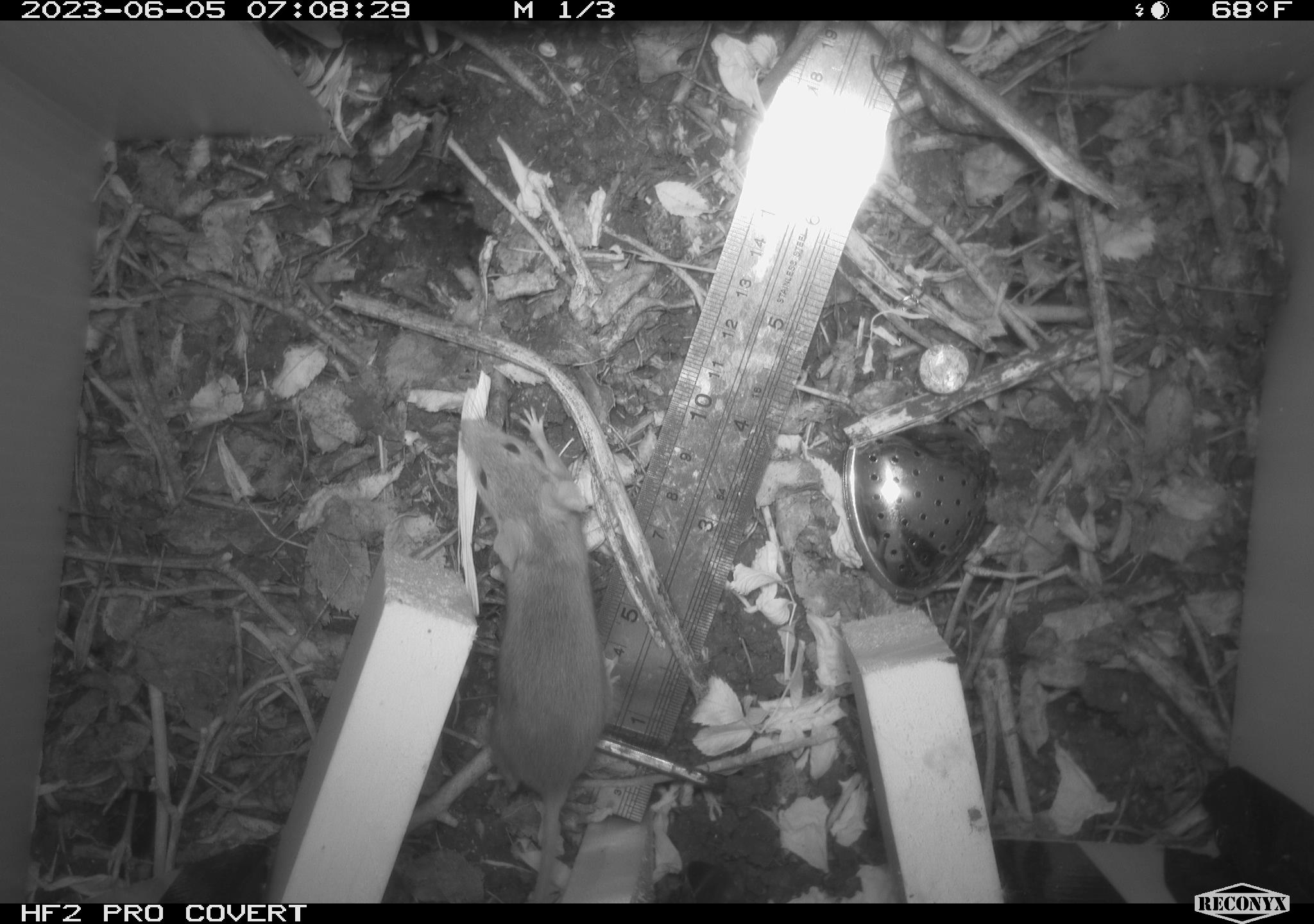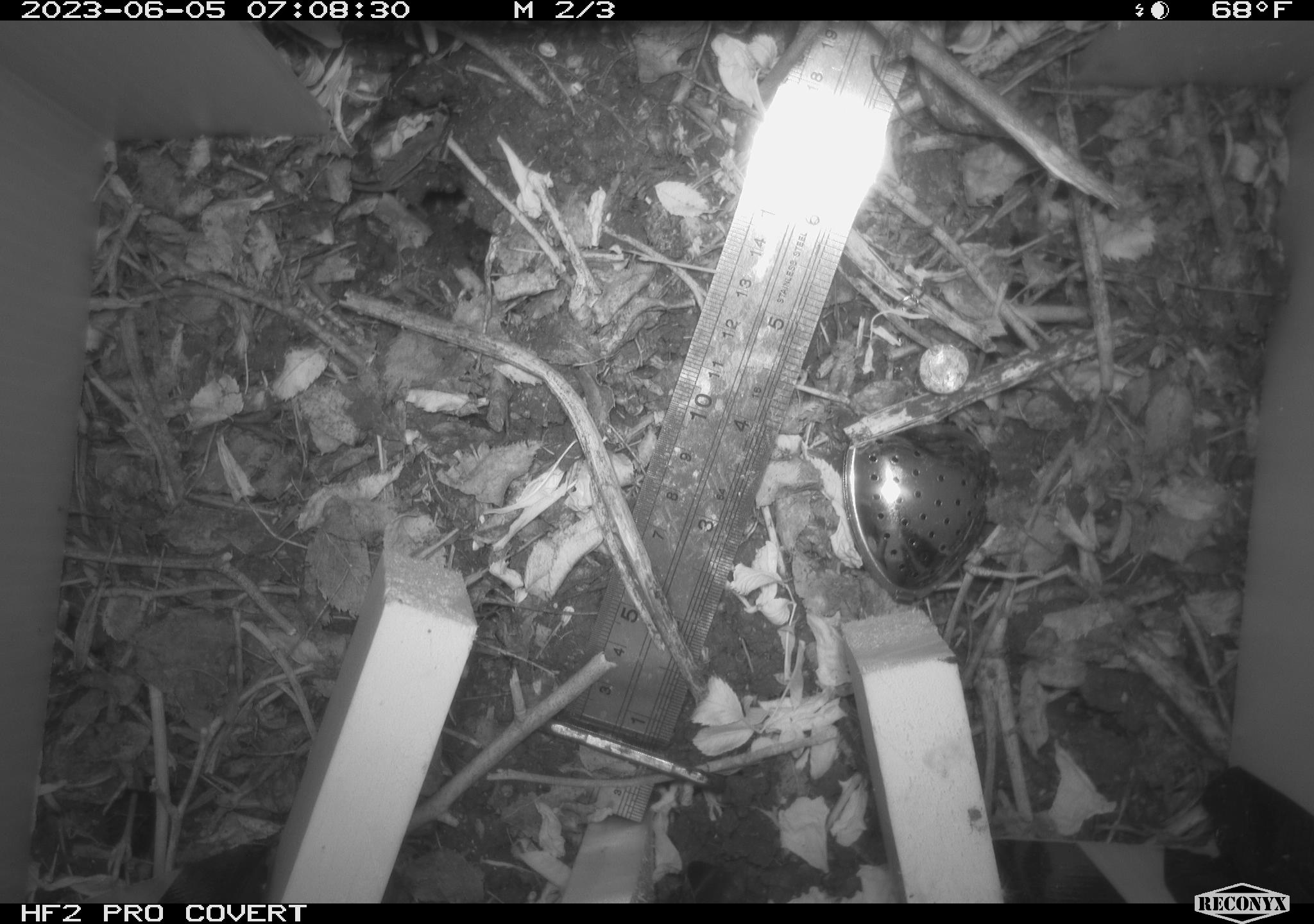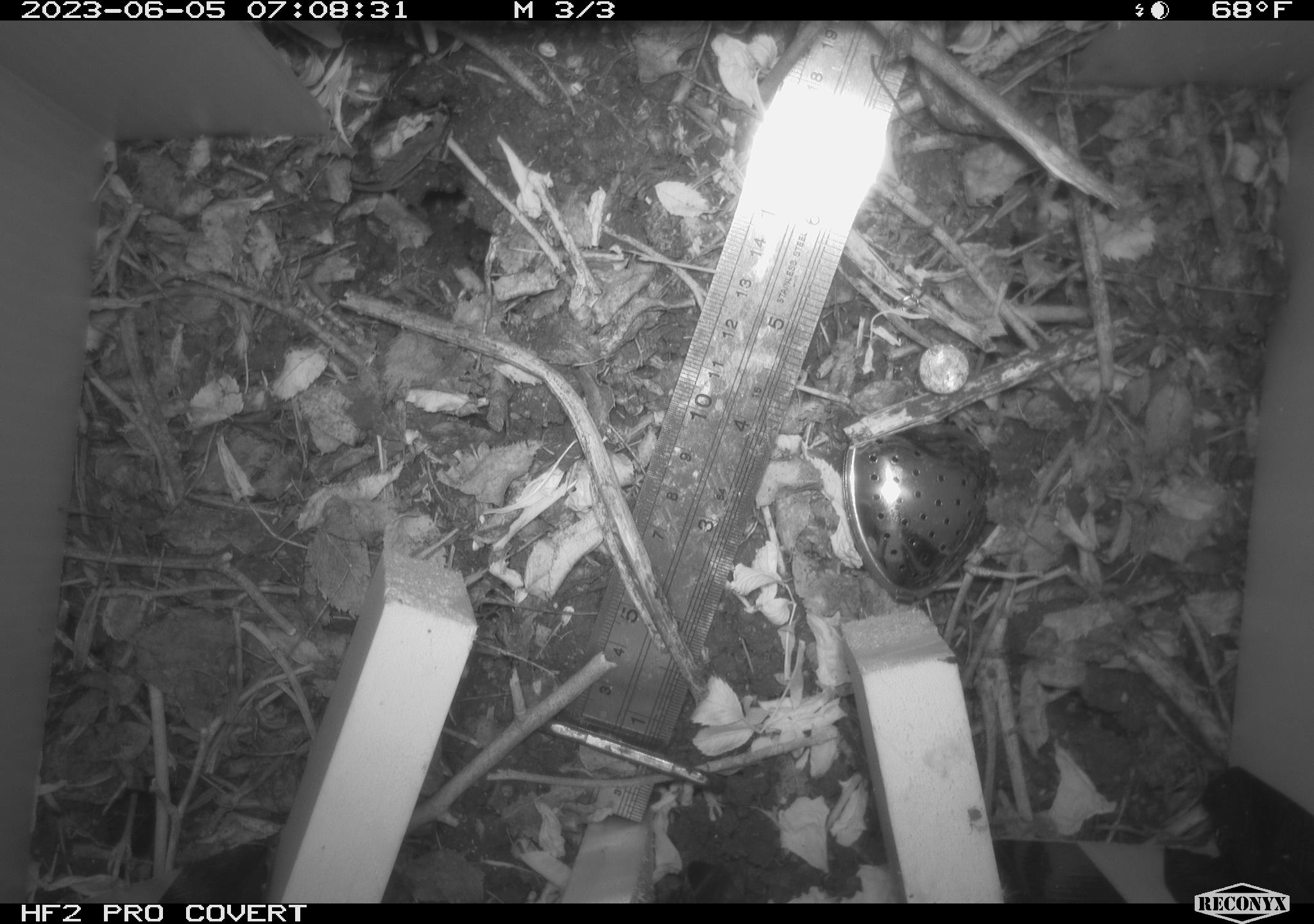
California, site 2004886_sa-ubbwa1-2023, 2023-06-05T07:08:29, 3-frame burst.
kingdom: Animalia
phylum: Chordata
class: Mammalia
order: Rodentia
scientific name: Rodentia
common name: rodent